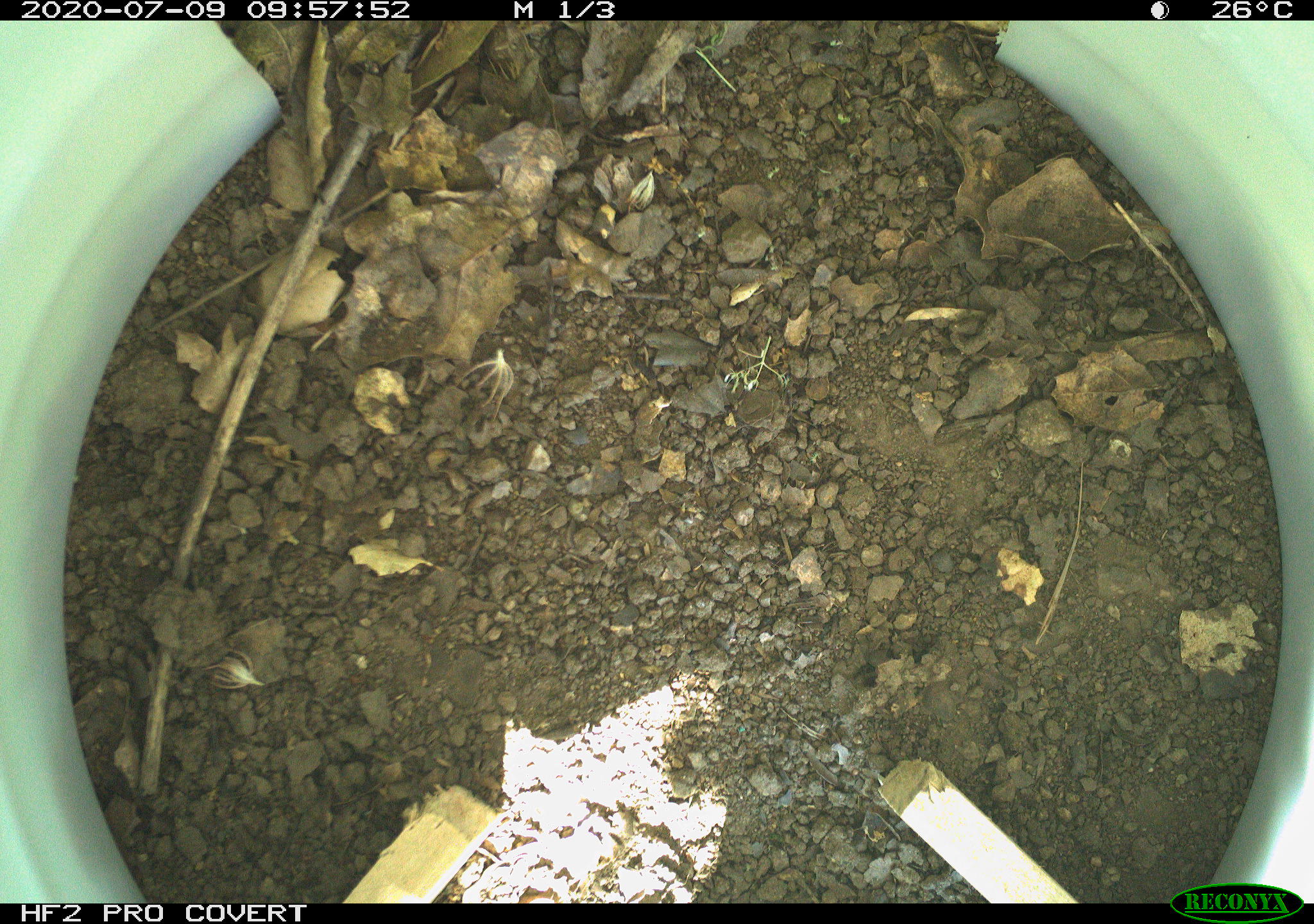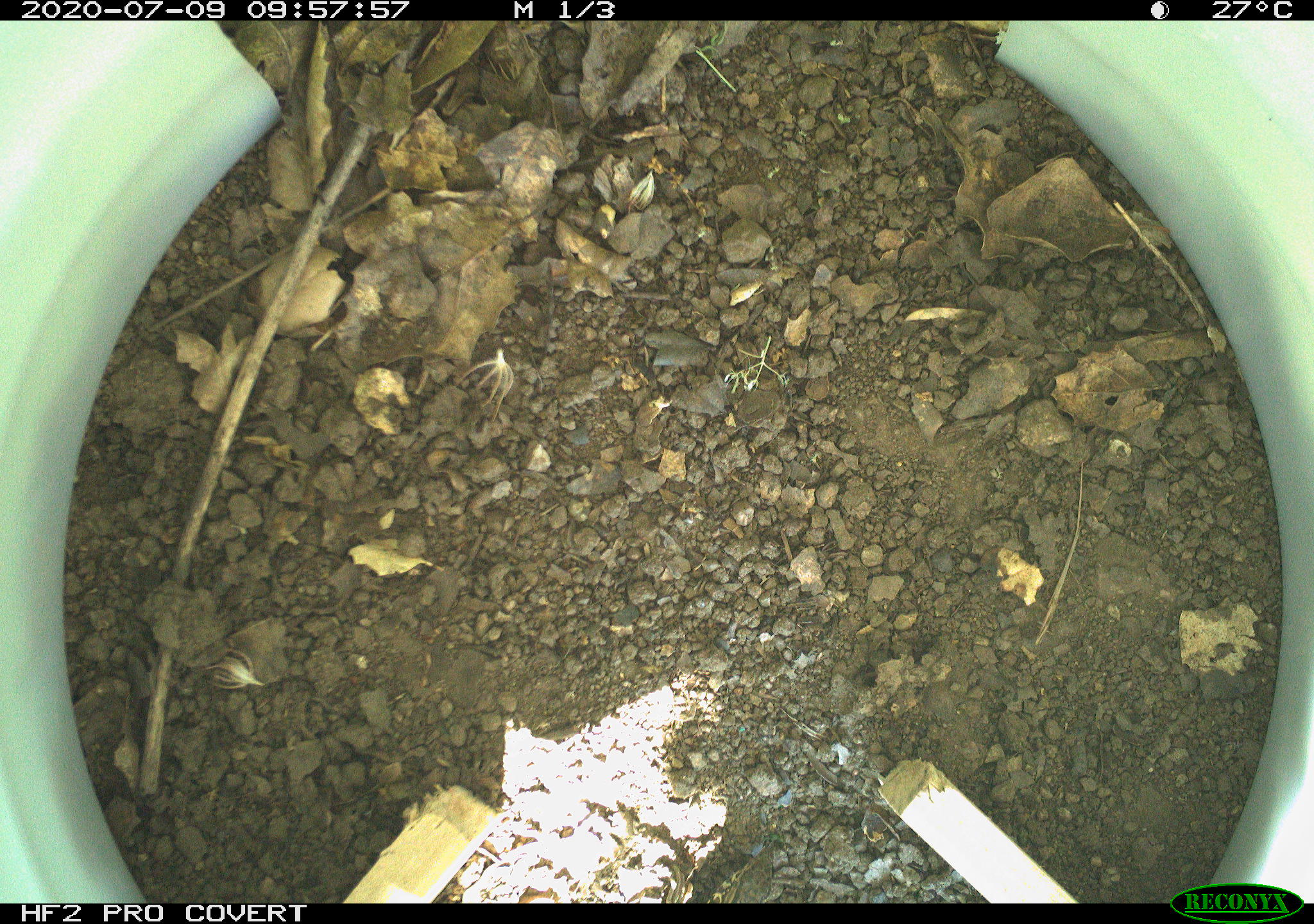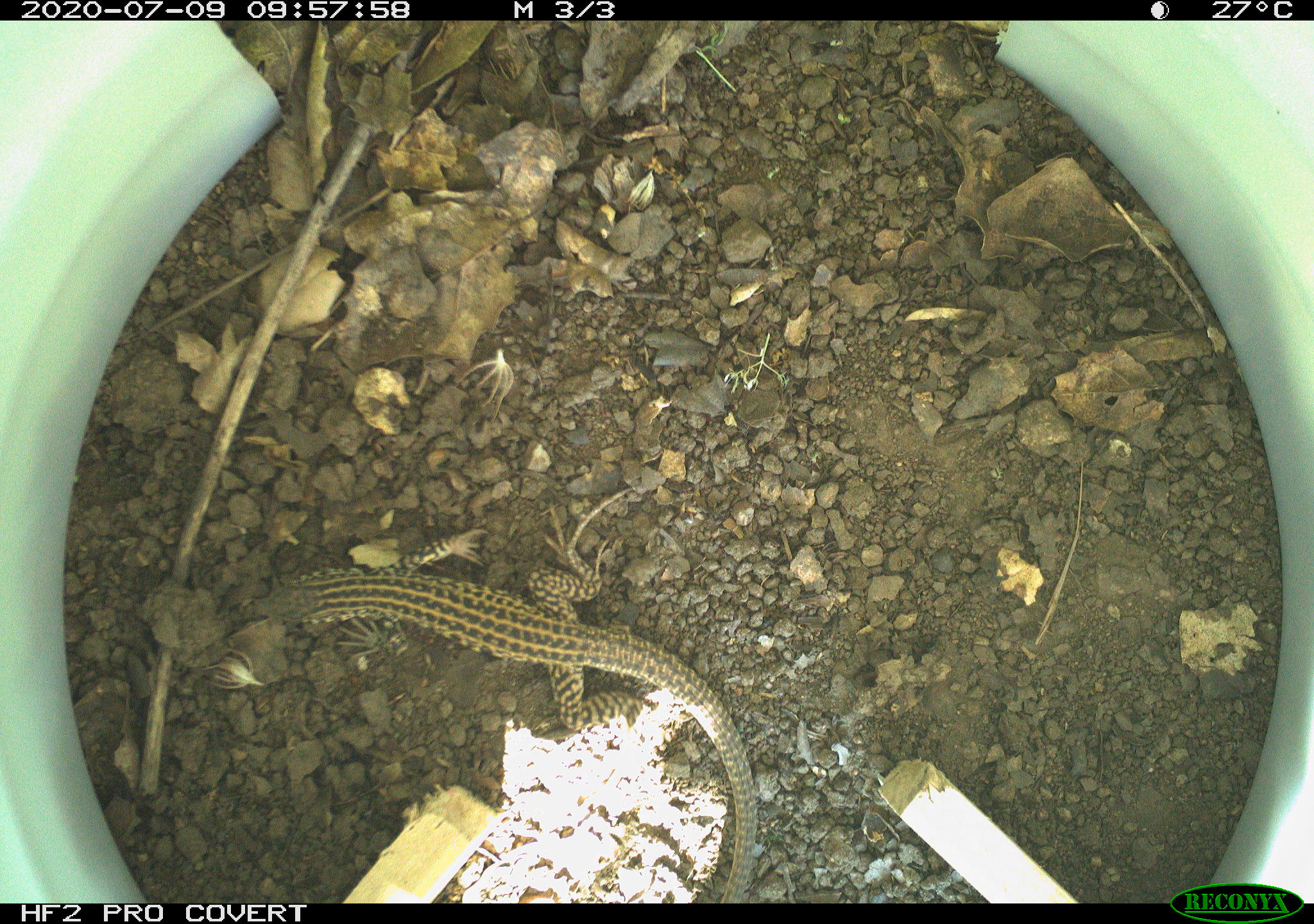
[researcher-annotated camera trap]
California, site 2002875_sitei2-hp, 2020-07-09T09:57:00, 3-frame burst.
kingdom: Animalia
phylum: Chordata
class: Reptilia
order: Squamata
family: Teiidae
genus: Aspidoscelis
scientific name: Aspidoscelis tigris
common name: western whiptail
Western whiptail (Aspidoscelis tigris).